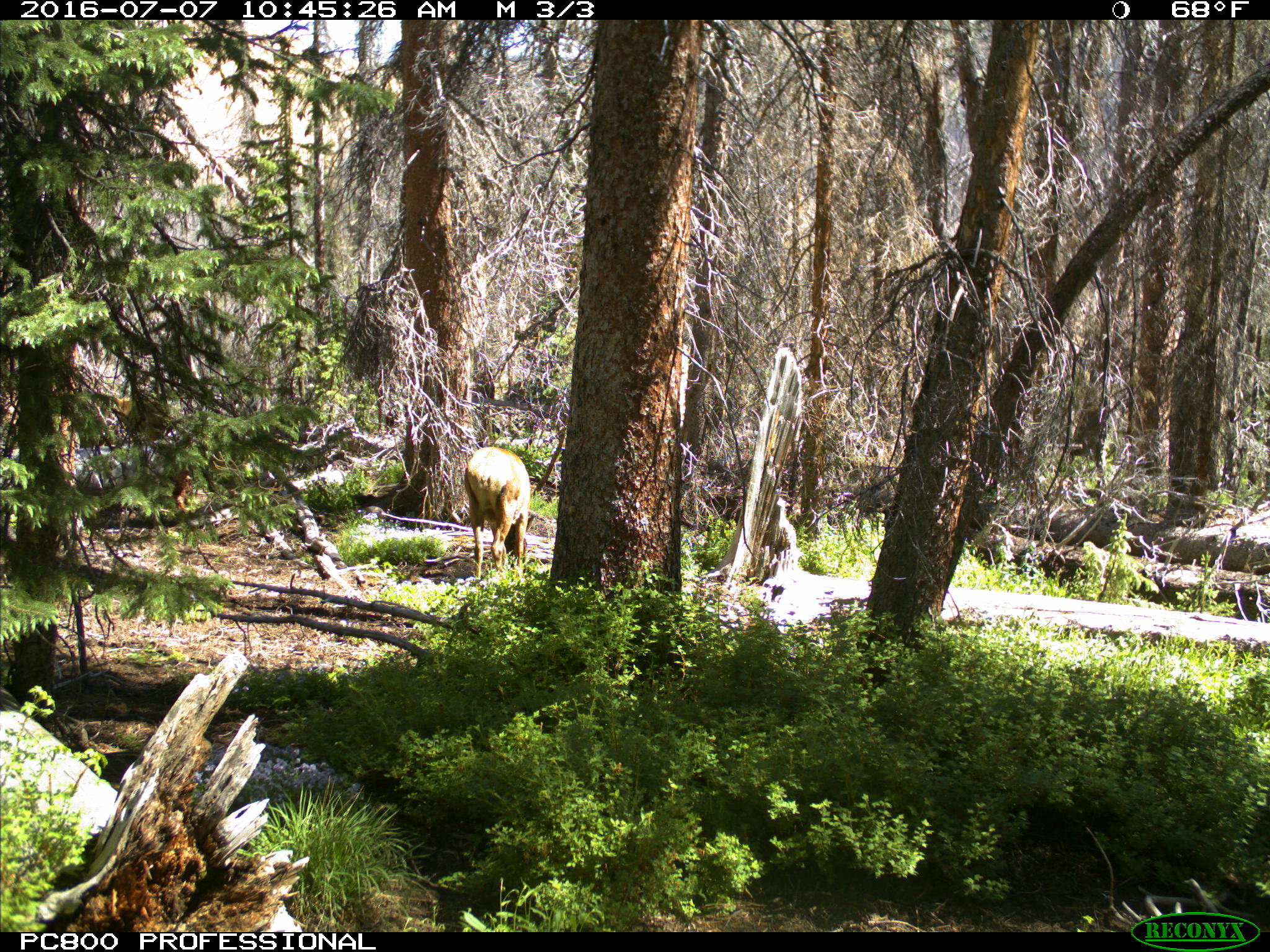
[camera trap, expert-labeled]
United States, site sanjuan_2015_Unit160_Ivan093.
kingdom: Animalia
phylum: Chordata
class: Mammalia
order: Artiodactyla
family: Cervidae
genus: Cervus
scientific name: Cervus elaphus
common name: red deer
Cervus elaphus (red deer).